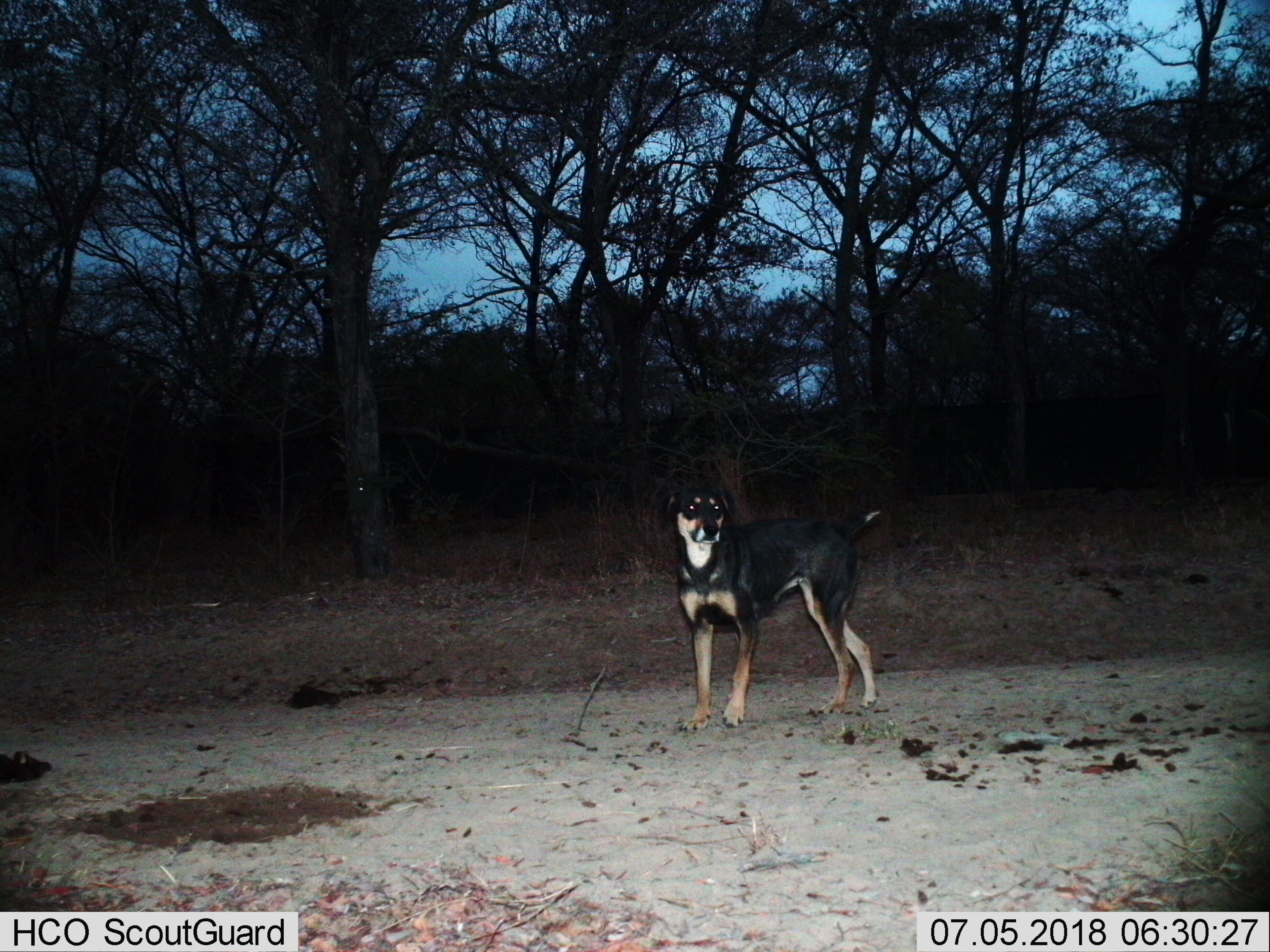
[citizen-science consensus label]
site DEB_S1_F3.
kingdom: Animalia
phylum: Chordata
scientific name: Vertebrata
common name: domestic animal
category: domesticanimal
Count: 1.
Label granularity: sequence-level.